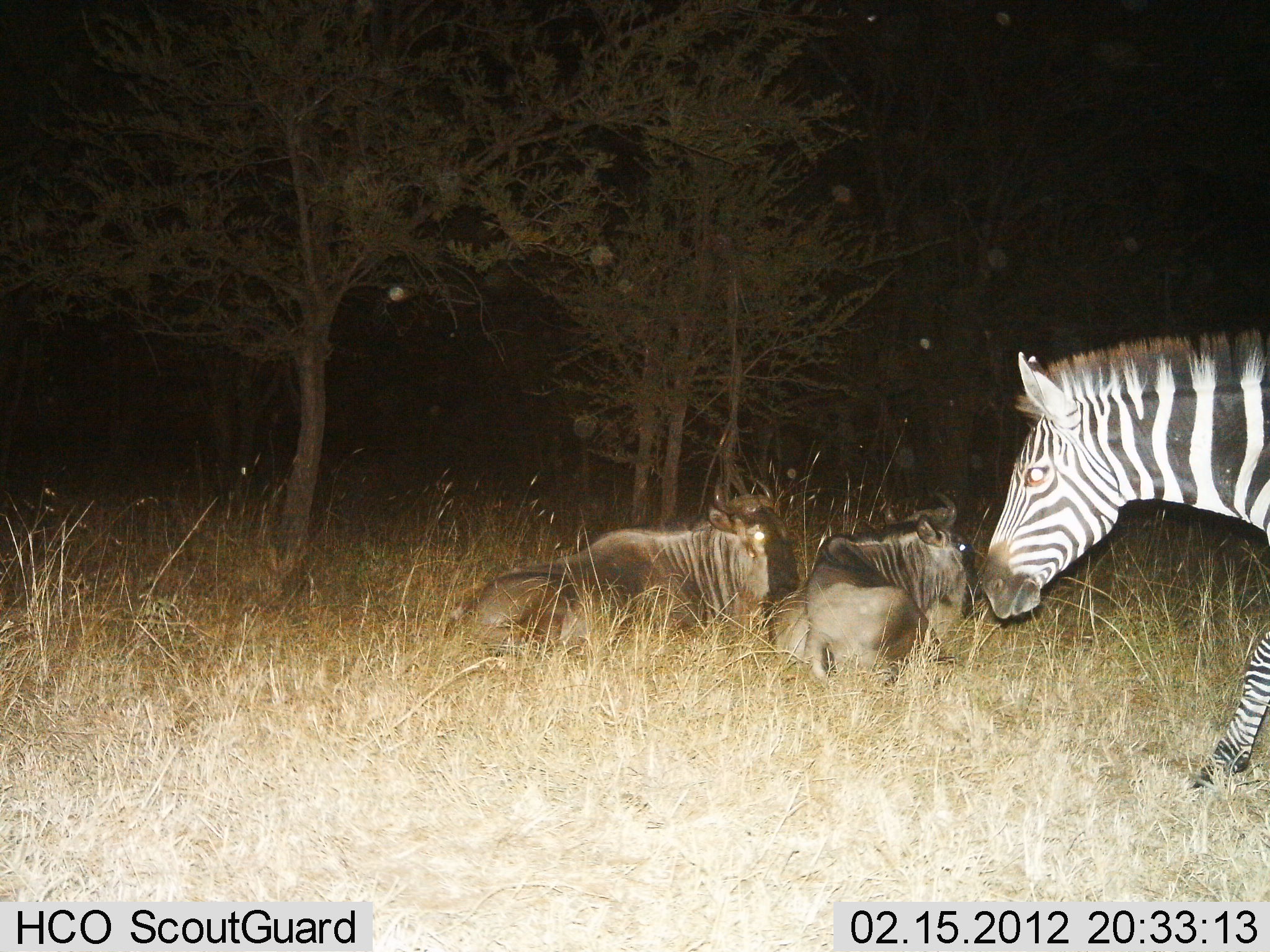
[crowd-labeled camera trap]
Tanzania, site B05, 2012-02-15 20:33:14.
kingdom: Animalia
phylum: Chordata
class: Mammalia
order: Artiodactyla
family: Bovidae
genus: Connochaetes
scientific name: Connochaetes taurinus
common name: blue wildebeest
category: wildebeest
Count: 2.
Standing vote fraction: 0%.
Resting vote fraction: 96%.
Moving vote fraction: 0%.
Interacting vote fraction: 0%.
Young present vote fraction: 0%.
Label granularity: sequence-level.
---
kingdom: Animalia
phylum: Chordata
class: Mammalia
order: Perissodactyla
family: Equidae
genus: Equus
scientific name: Equus quagga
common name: plains zebra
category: zebra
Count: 1.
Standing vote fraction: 8%.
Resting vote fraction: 0%.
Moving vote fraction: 92%.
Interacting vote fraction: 0%.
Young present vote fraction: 0%.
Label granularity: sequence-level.